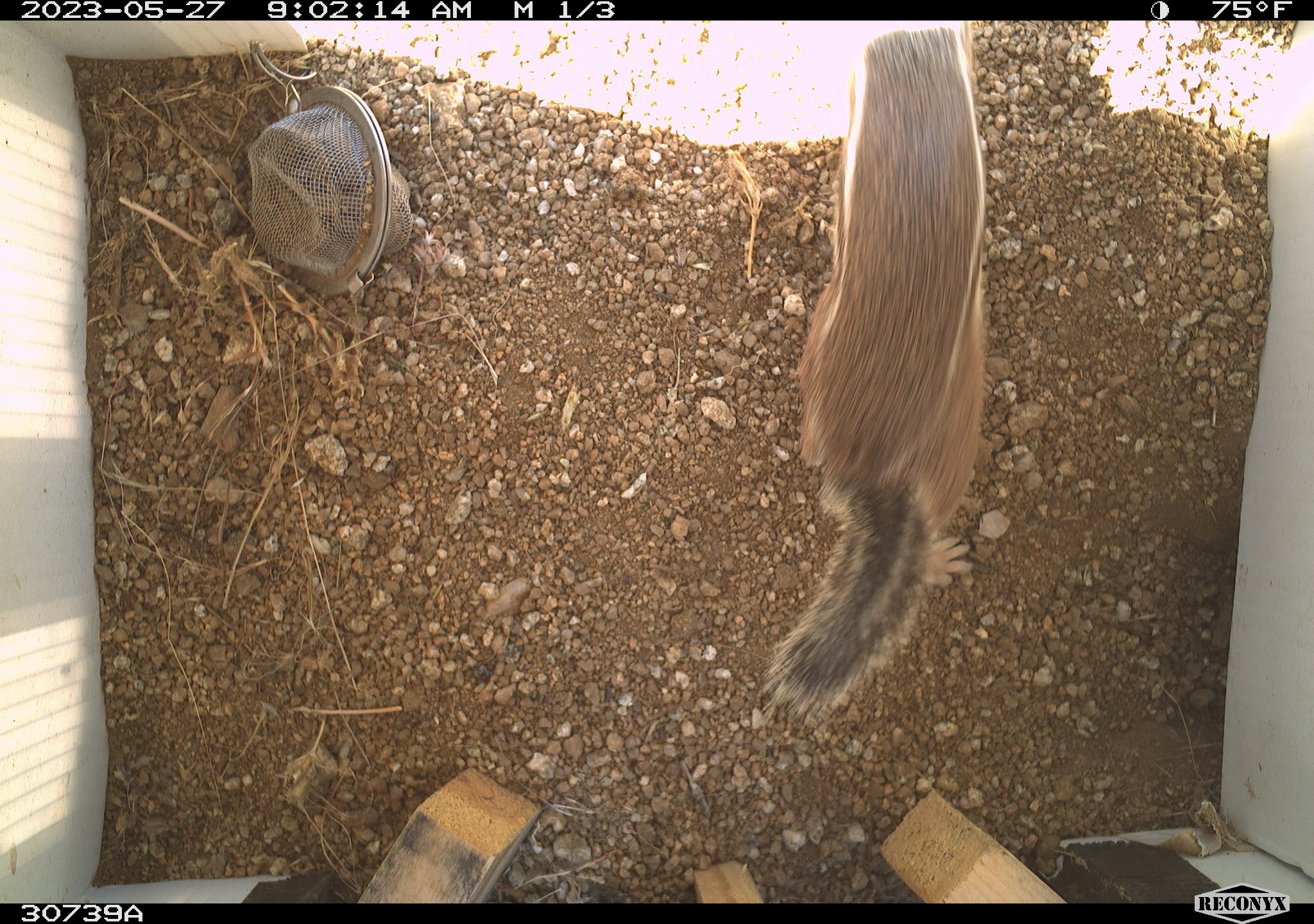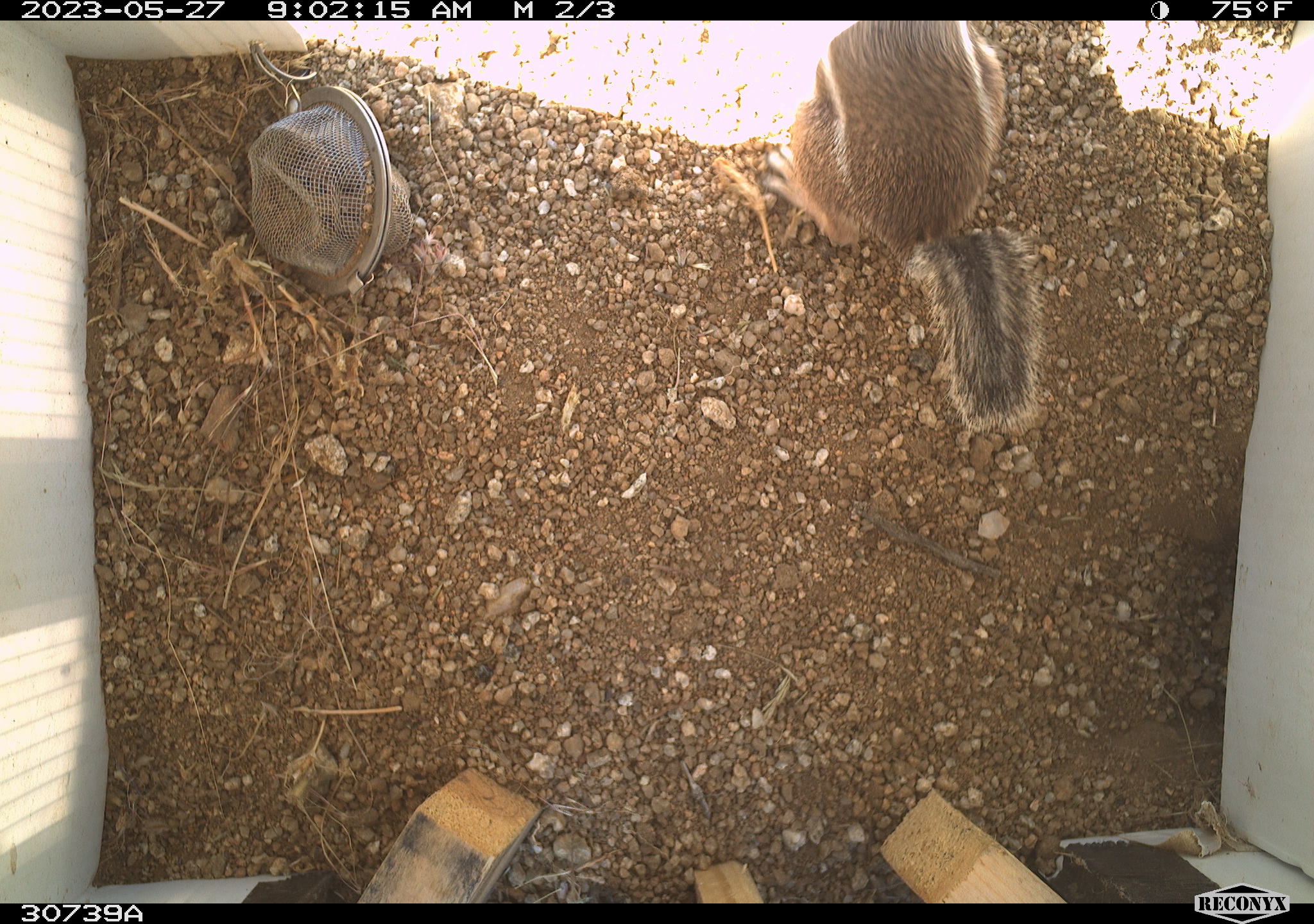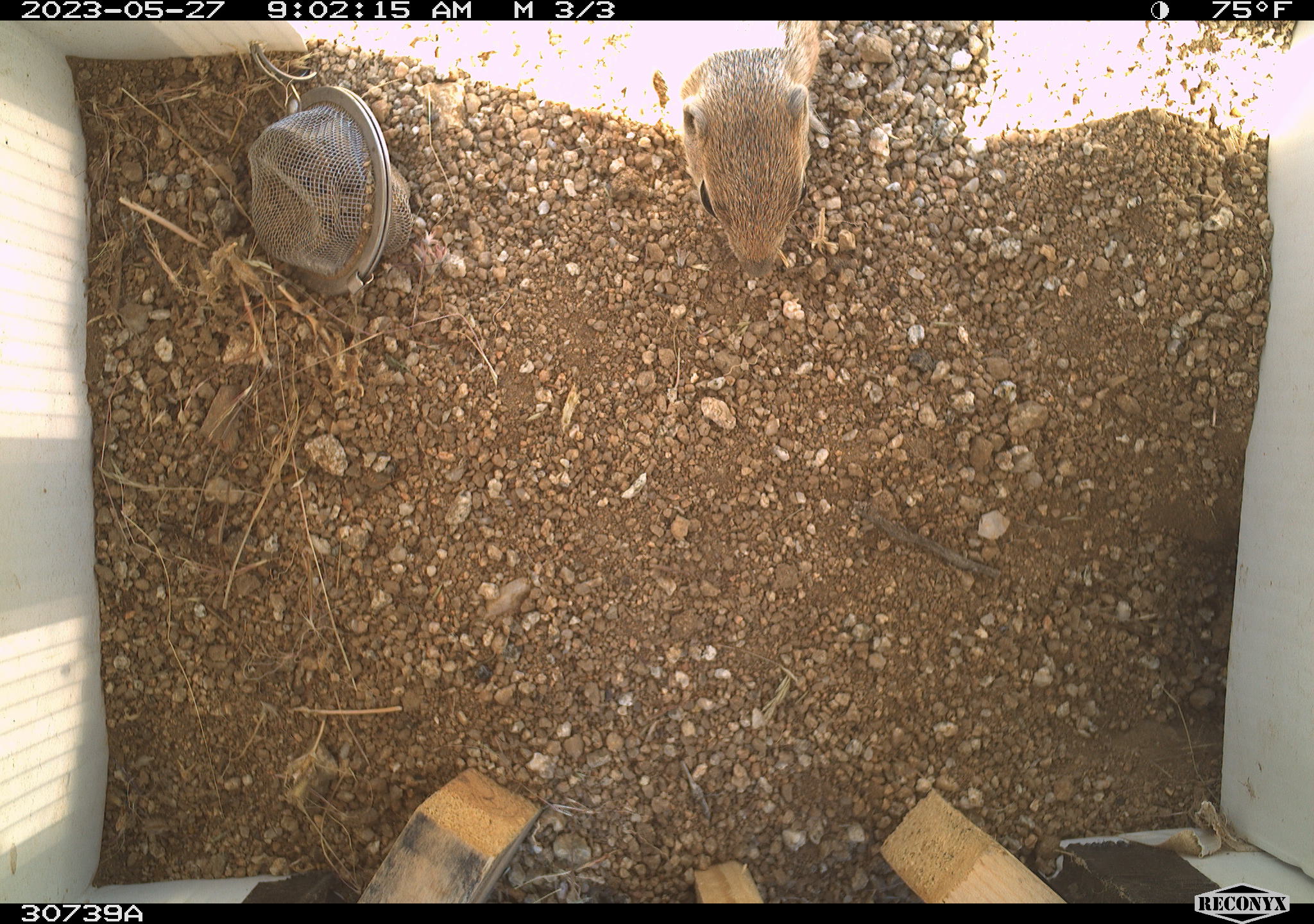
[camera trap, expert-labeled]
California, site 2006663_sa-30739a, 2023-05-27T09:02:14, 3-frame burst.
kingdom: Animalia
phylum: Chordata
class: Mammalia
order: Rodentia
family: Sciuridae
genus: Ammospermophilus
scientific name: Ammospermophilus leucurus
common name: white-tailed antelope squirrel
White-tailed antelope squirrel (Ammospermophilus leucurus).